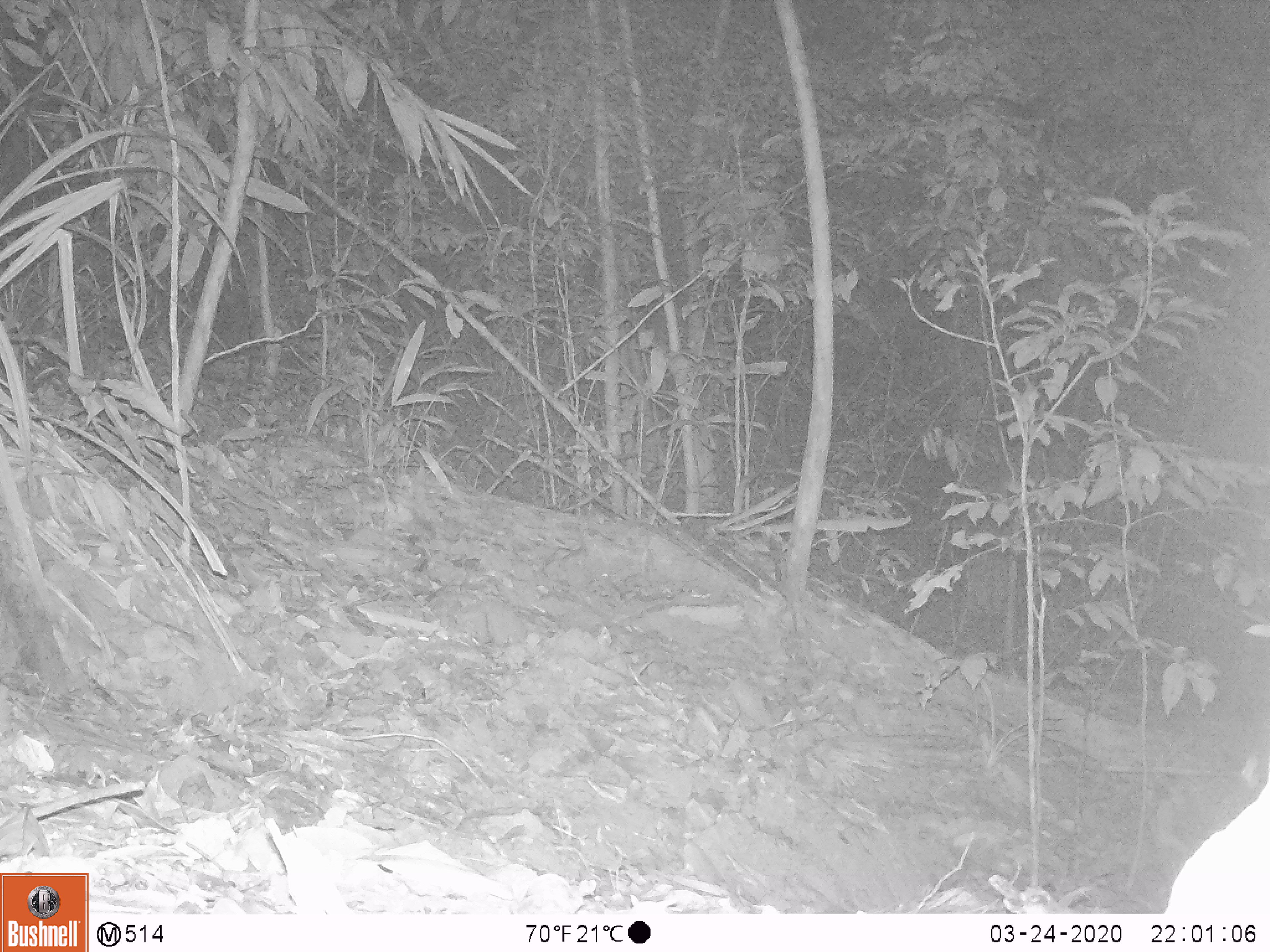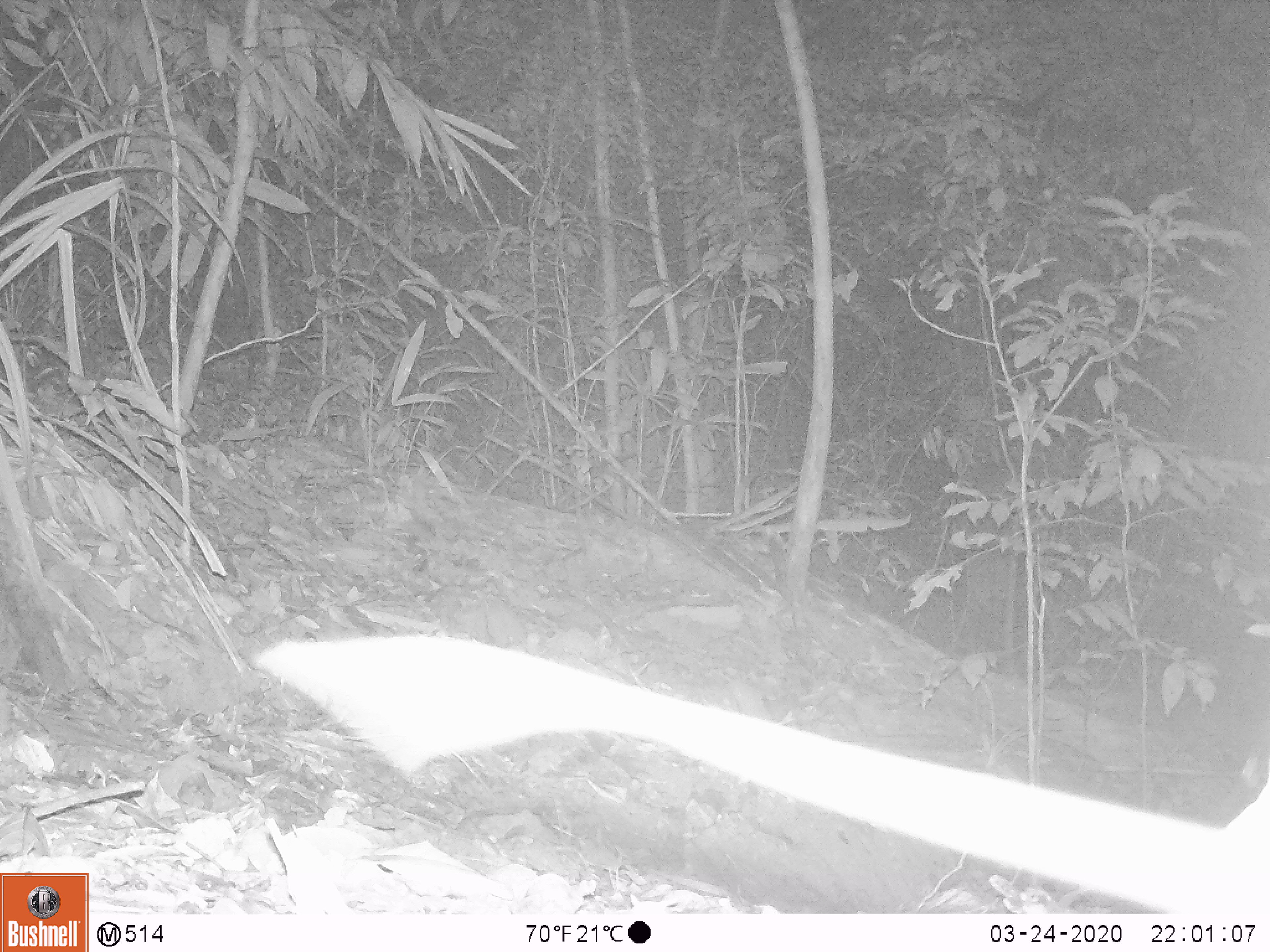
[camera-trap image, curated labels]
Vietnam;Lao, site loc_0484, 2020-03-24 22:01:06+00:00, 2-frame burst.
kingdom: Animalia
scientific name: Animalia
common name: animal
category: unidentified animal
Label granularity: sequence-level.